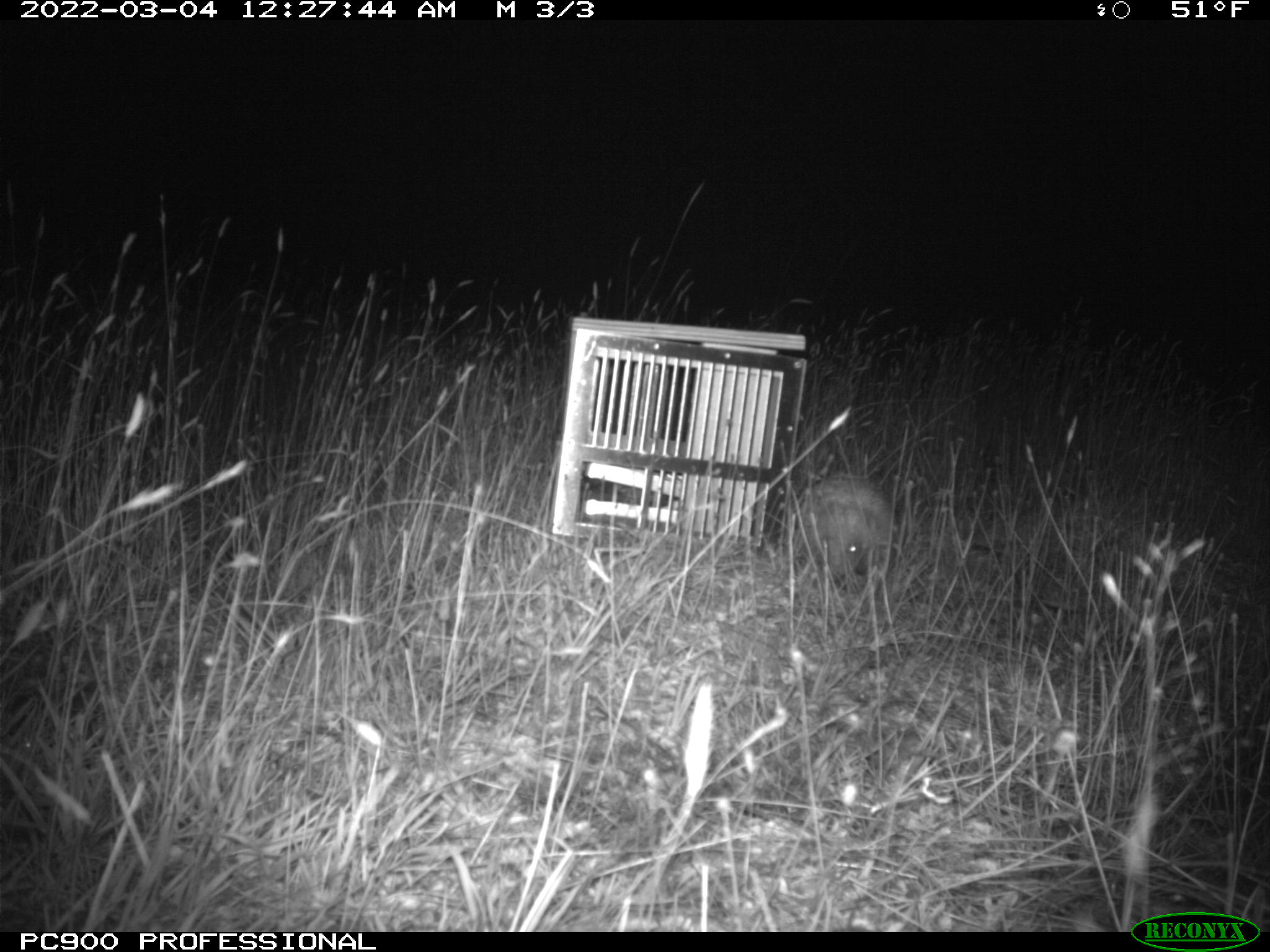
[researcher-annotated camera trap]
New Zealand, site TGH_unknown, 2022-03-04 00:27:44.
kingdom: Animalia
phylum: Chordata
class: Mammalia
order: Eulipotyphla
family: Erinaceidae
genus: Erinaceus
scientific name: Erinaceus europaeus europaeus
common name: european hedgehog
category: hedgehog